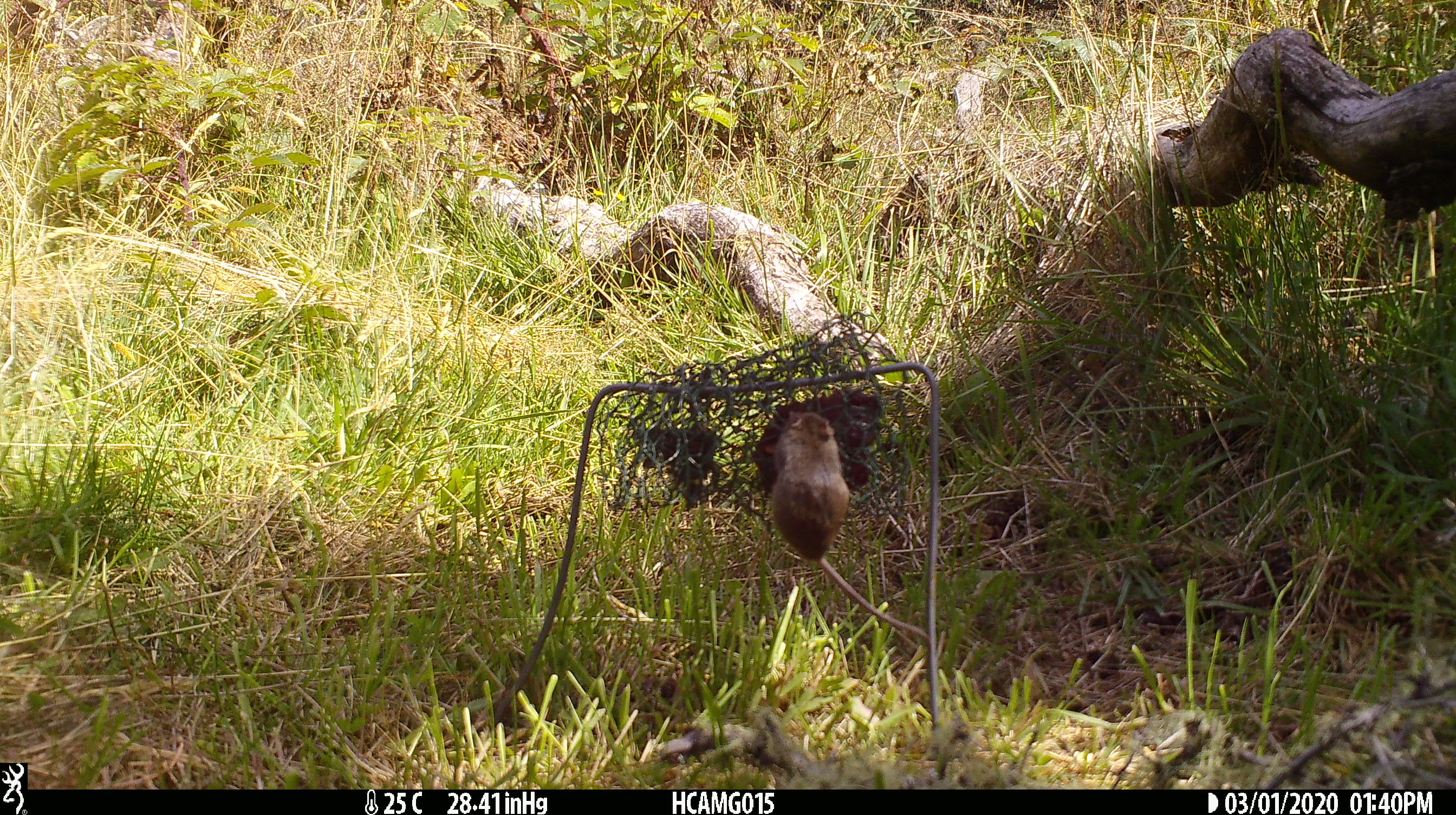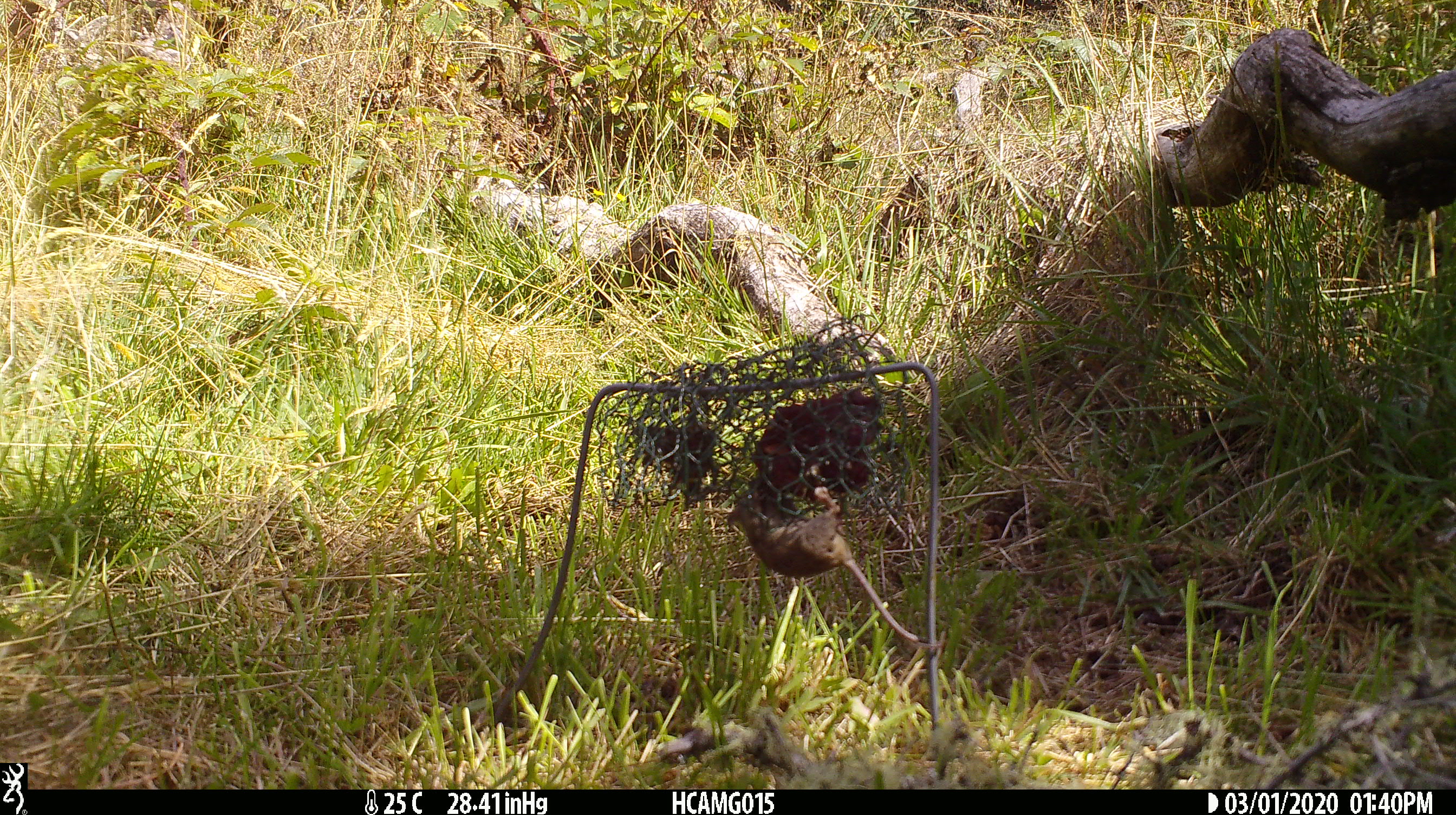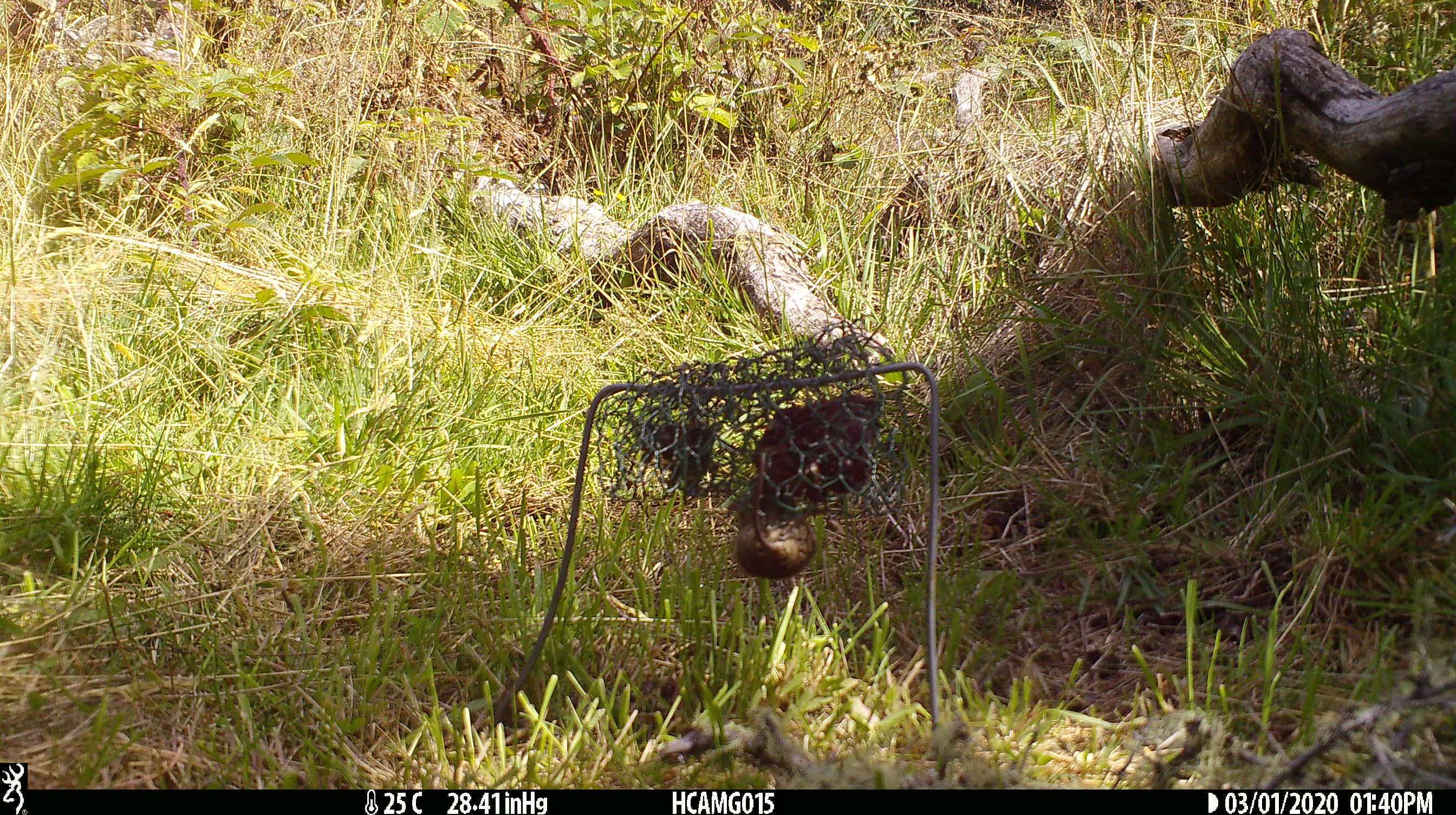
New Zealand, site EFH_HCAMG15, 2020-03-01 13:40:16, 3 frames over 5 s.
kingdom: Animalia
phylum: Chordata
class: Mammalia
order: Rodentia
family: Muridae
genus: Mus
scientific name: Mus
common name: mouse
Mouse (Mus).